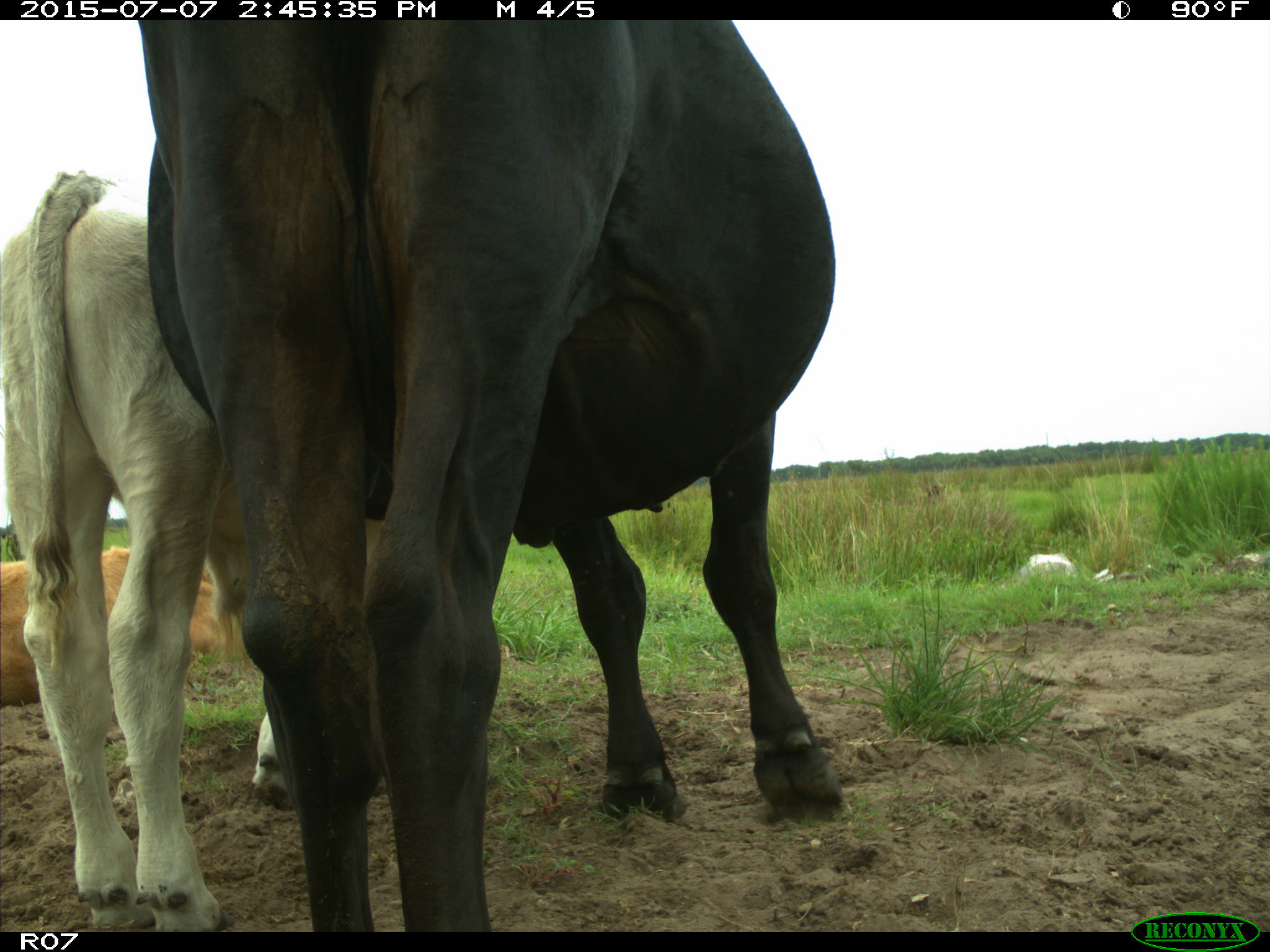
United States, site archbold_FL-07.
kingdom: Animalia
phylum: Chordata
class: Mammalia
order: Artiodactyla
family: Bovidae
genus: Bos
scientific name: Bos taurus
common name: domestic cow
Bos taurus (domestic cow).